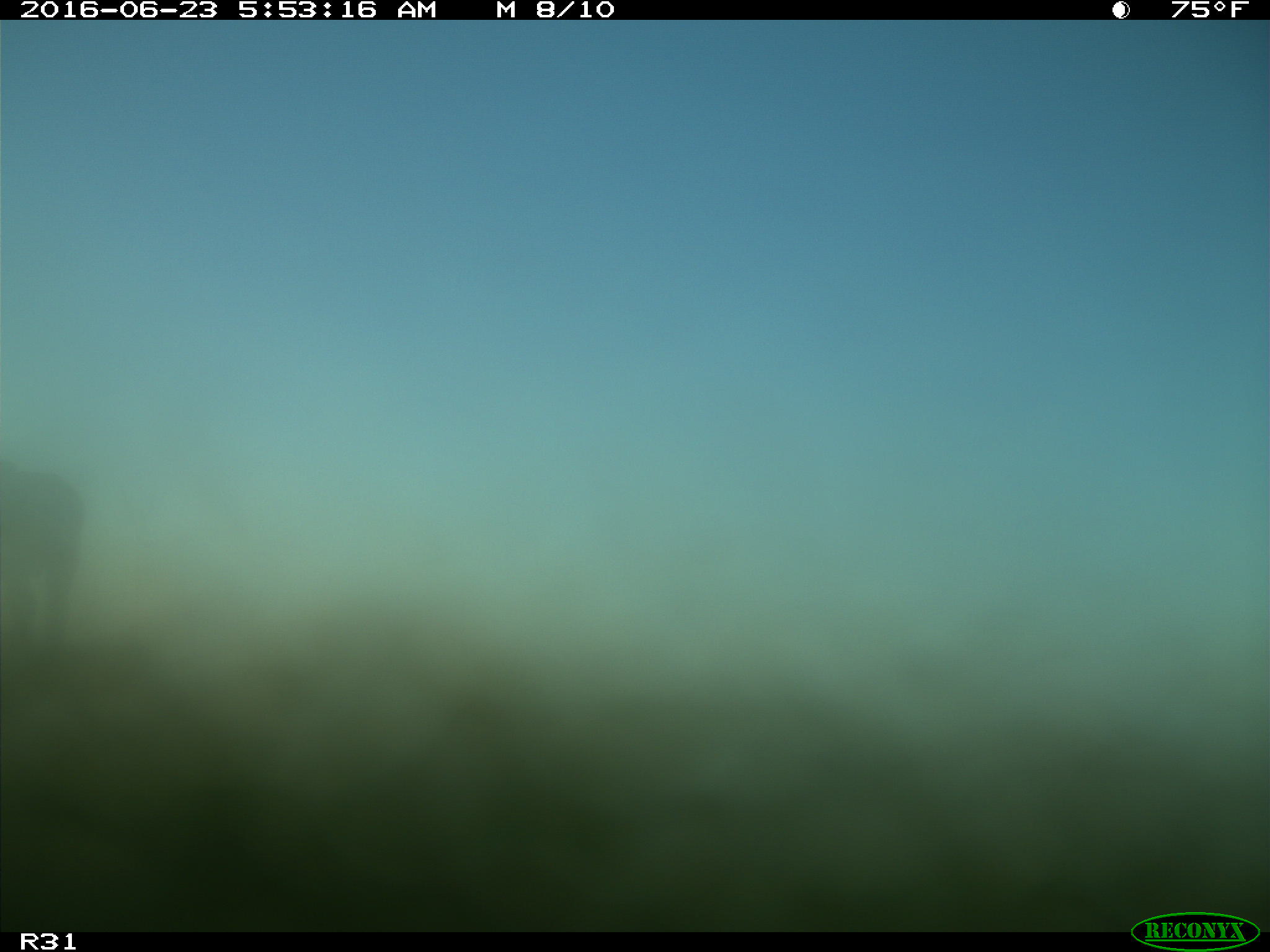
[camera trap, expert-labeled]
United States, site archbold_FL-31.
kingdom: Animalia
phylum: Chordata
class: Mammalia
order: Artiodactyla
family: Bovidae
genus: Bos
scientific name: Bos taurus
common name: domestic cow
Bos taurus (domestic cow).